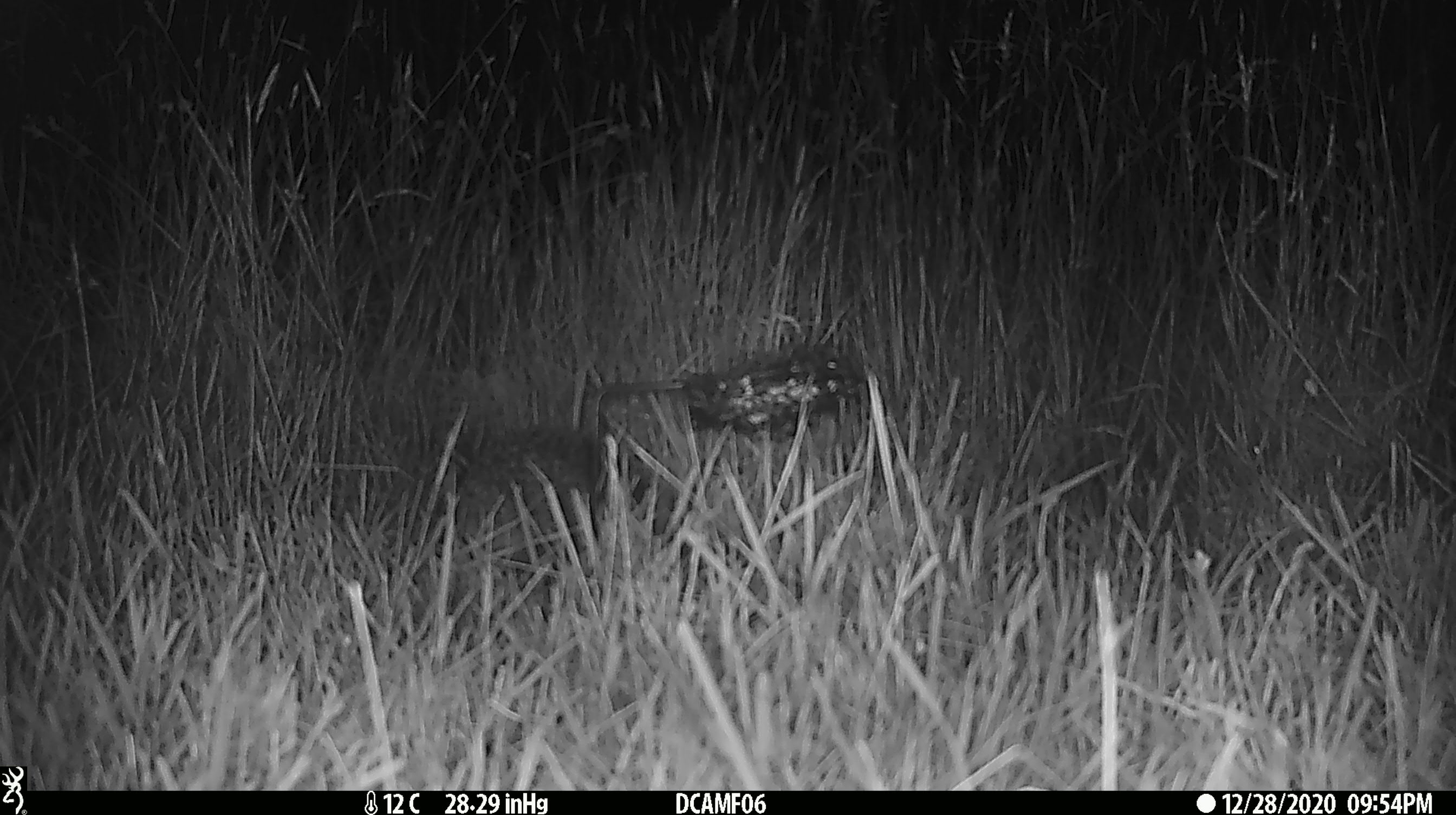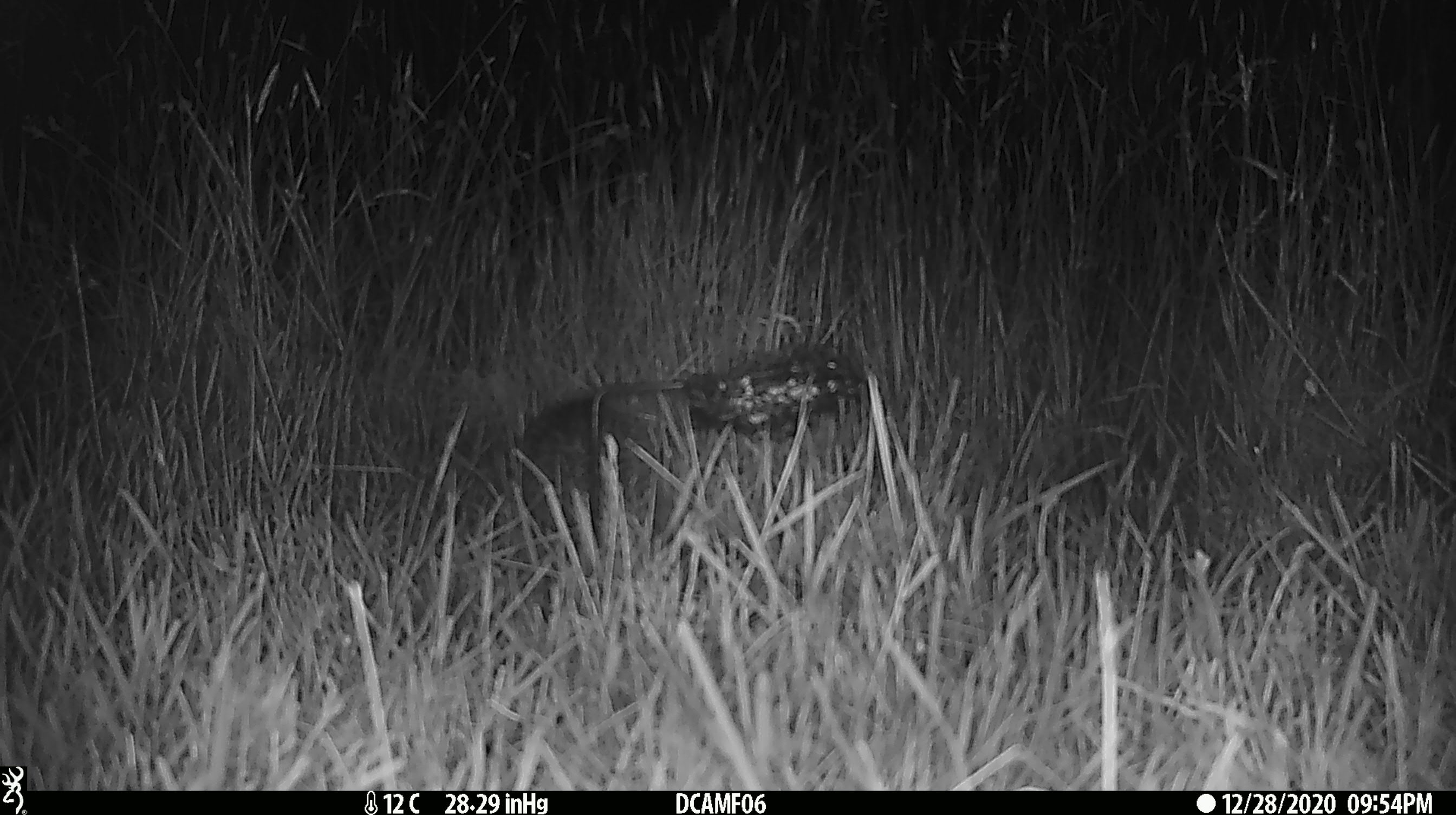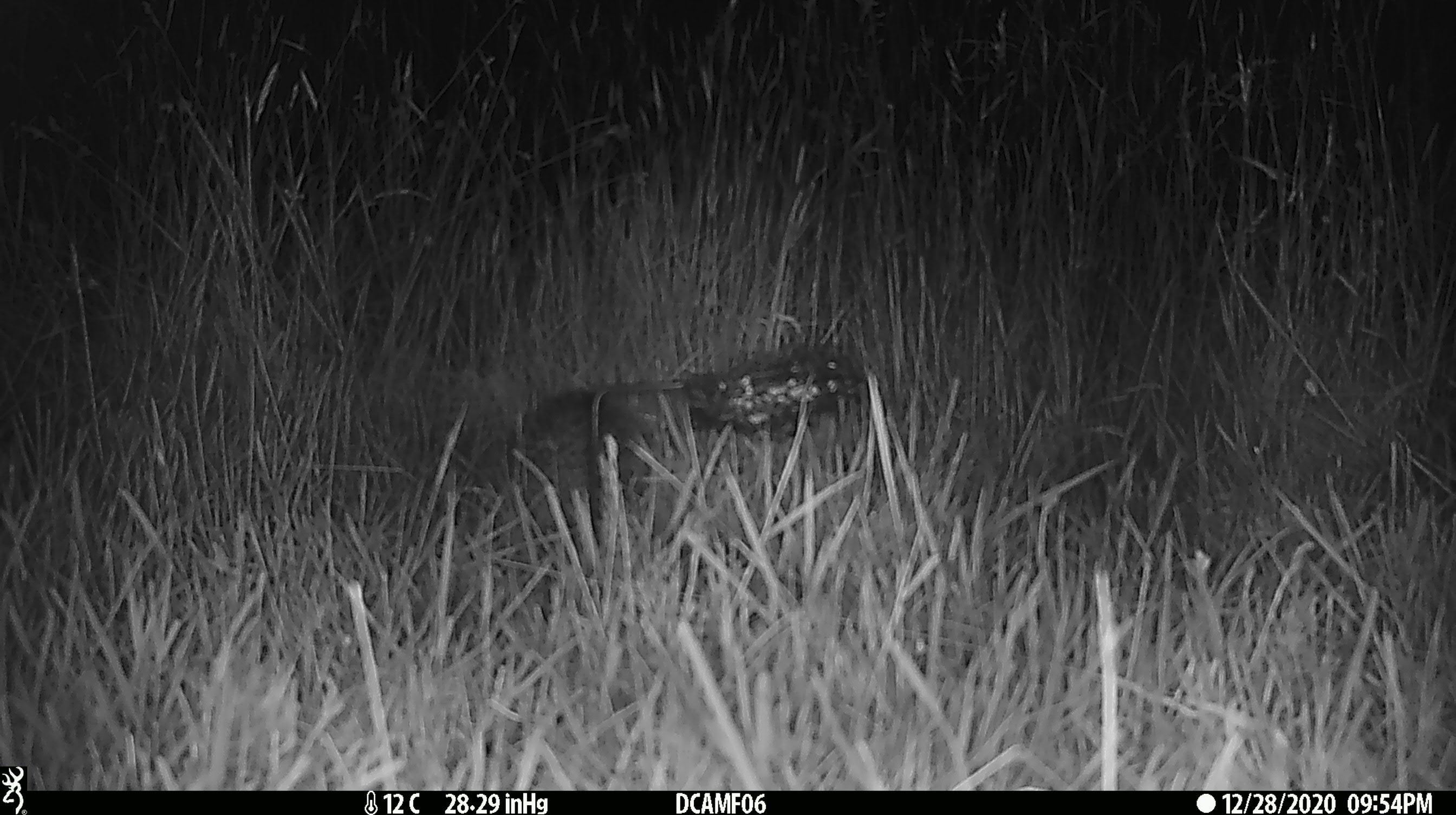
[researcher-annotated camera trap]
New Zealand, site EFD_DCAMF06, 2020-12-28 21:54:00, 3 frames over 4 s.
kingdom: Animalia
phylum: Chordata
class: Mammalia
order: Eulipotyphla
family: Erinaceidae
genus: Erinaceus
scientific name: Erinaceus europaeus europaeus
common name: european hedgehog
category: hedgehog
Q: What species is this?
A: Hedgehog (european hedgehog) (Erinaceus europaeus europaeus).